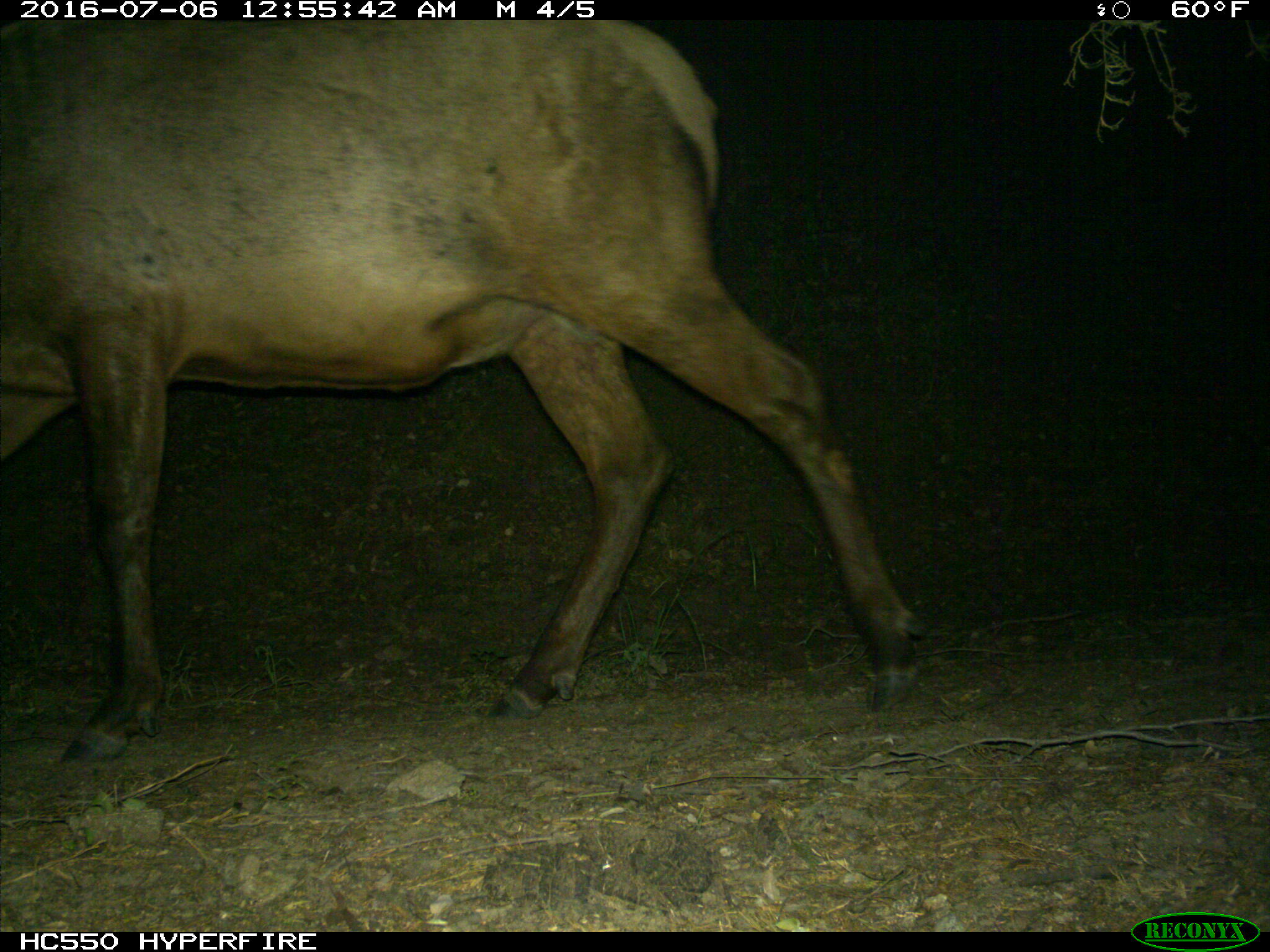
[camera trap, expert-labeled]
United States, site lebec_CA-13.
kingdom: Animalia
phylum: Chordata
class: Mammalia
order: Artiodactyla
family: Cervidae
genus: Cervus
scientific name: Cervus canadensis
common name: elk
Cervus canadensis (elk).